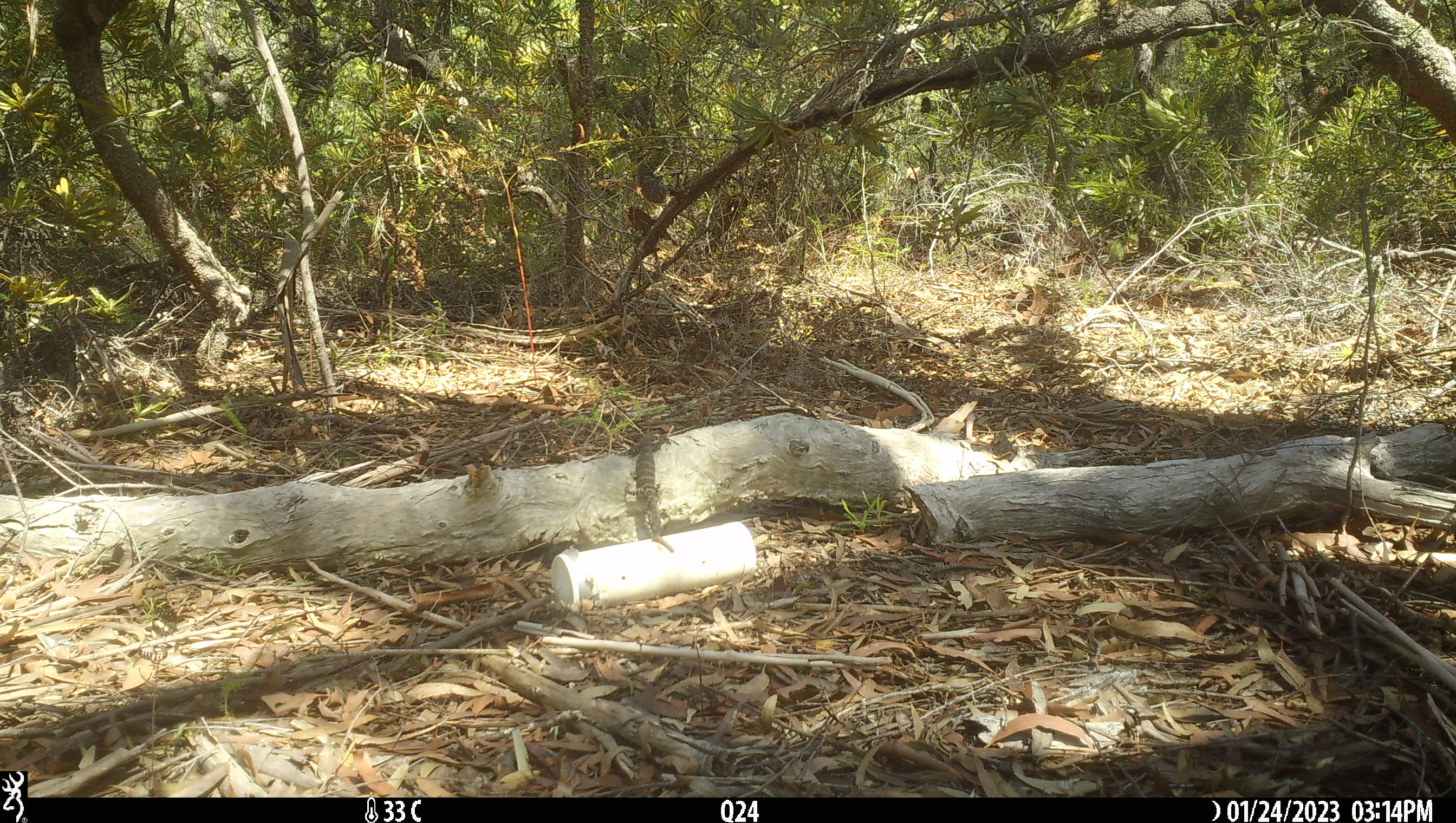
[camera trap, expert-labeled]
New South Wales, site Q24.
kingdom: Animalia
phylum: Chordata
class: Reptilia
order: Squamata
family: Varanidae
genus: Varanus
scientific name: Varanus varius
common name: lace monitor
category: goanna